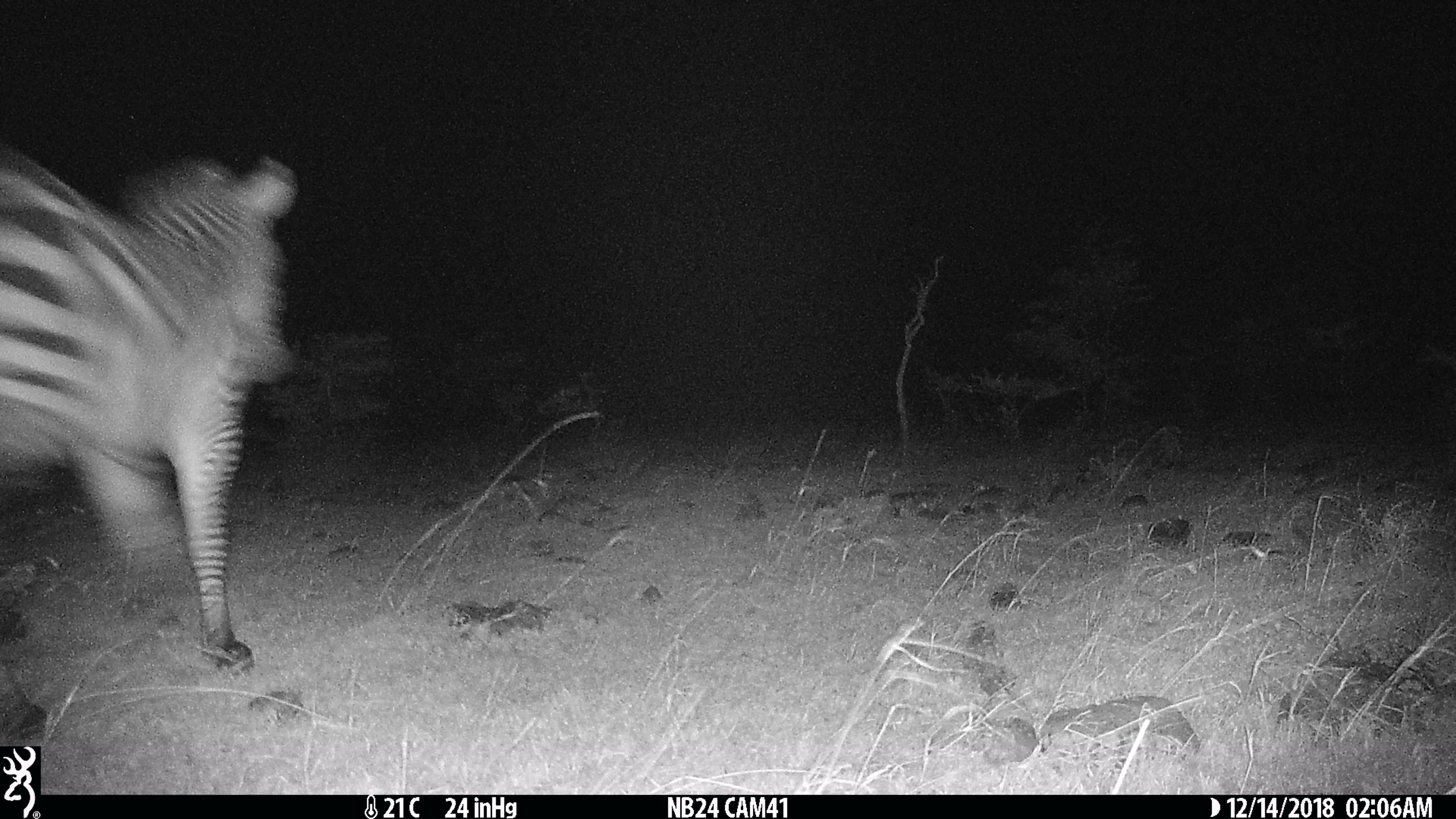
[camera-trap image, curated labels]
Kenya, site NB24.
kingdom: Animalia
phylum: Chordata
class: Mammalia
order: Perissodactyla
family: Equidae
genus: Equus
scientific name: Equus quagga burchellii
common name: burchell's zebra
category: zebra